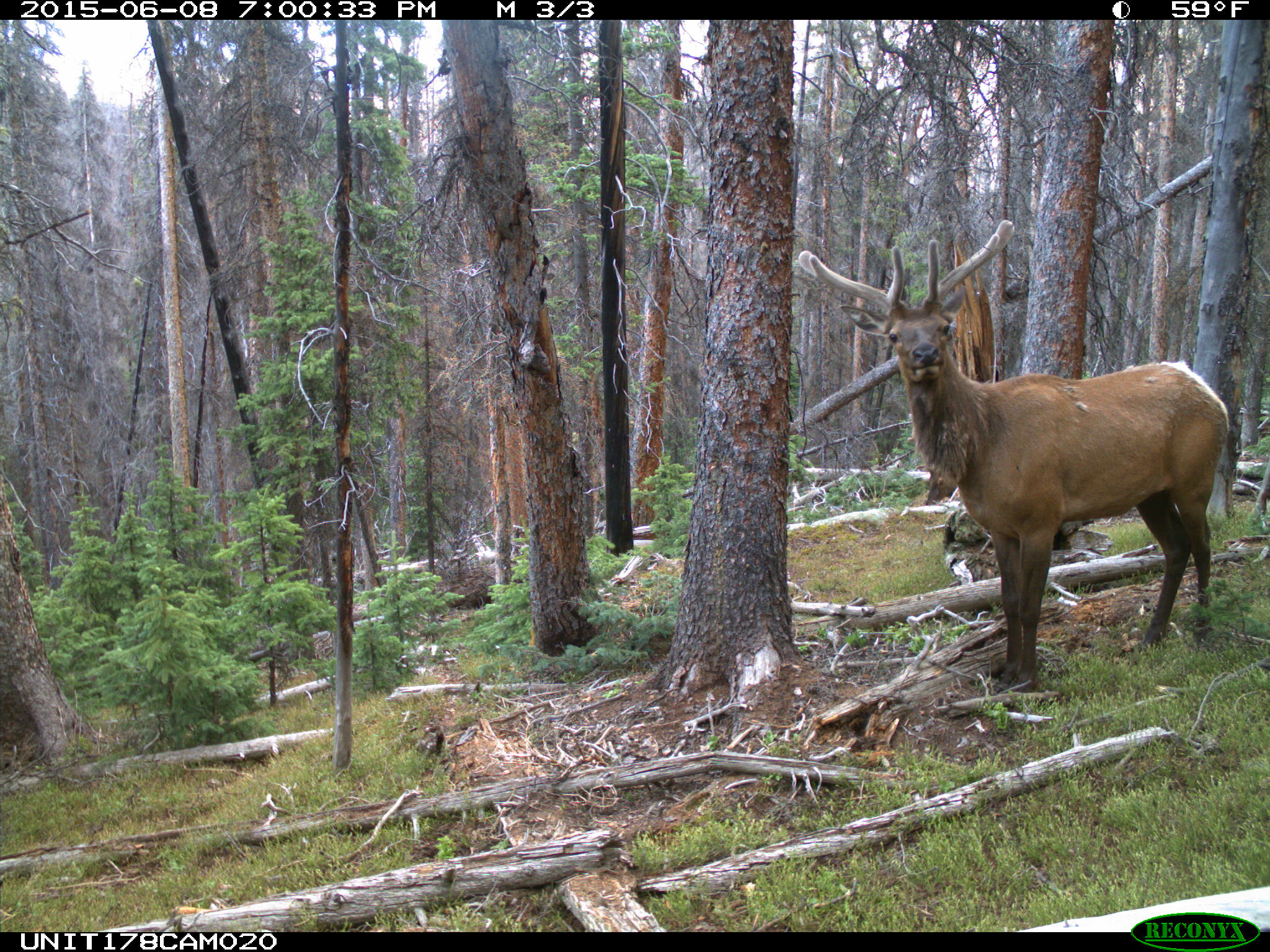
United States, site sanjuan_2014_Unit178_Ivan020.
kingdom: Animalia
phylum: Chordata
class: Mammalia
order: Artiodactyla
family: Cervidae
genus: Cervus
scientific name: Cervus elaphus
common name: red deer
Cervus elaphus (red deer).